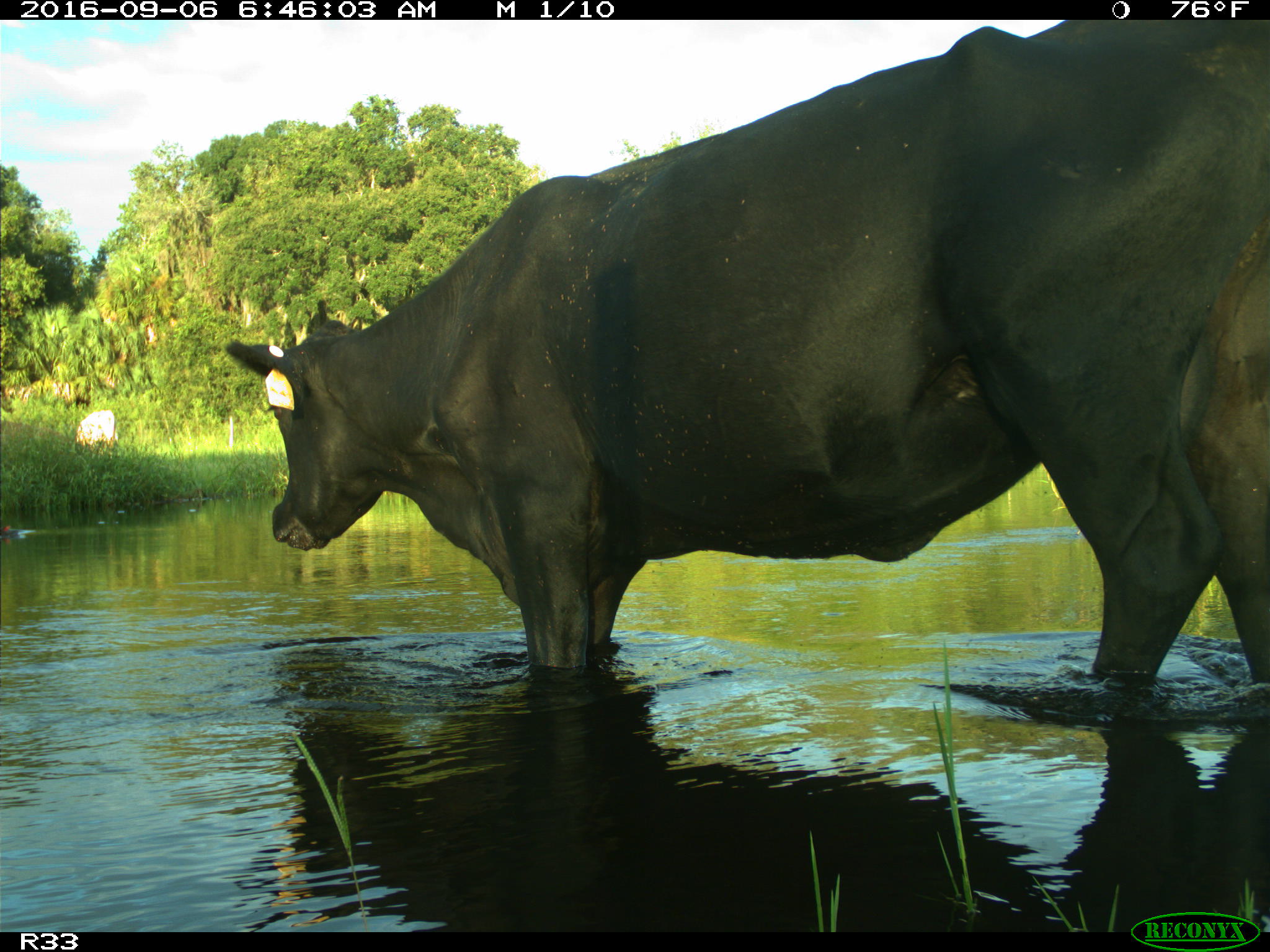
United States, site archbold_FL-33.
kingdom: Animalia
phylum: Chordata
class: Mammalia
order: Artiodactyla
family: Bovidae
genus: Bos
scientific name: Bos taurus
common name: domestic cow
Bos taurus (domestic cow).